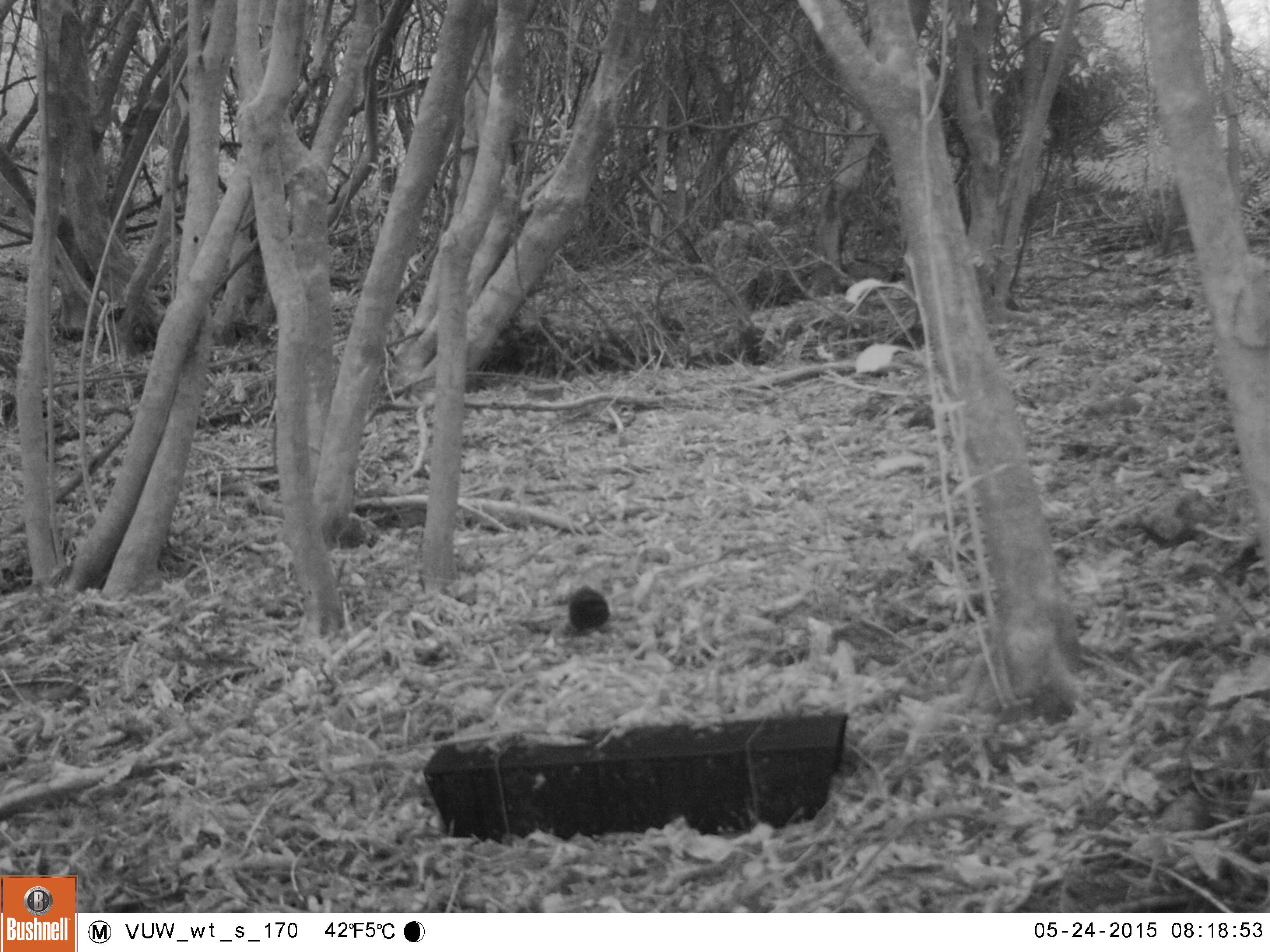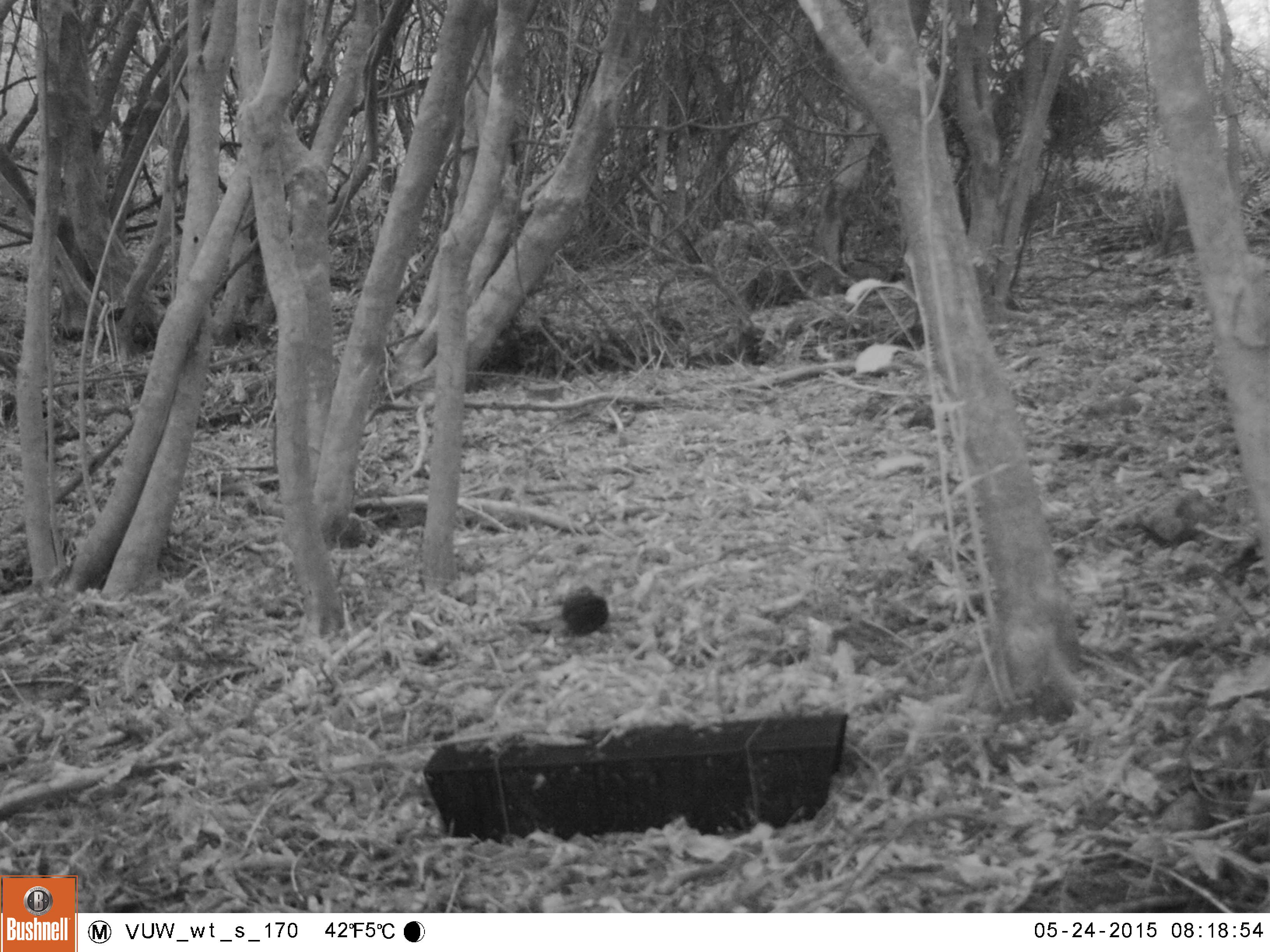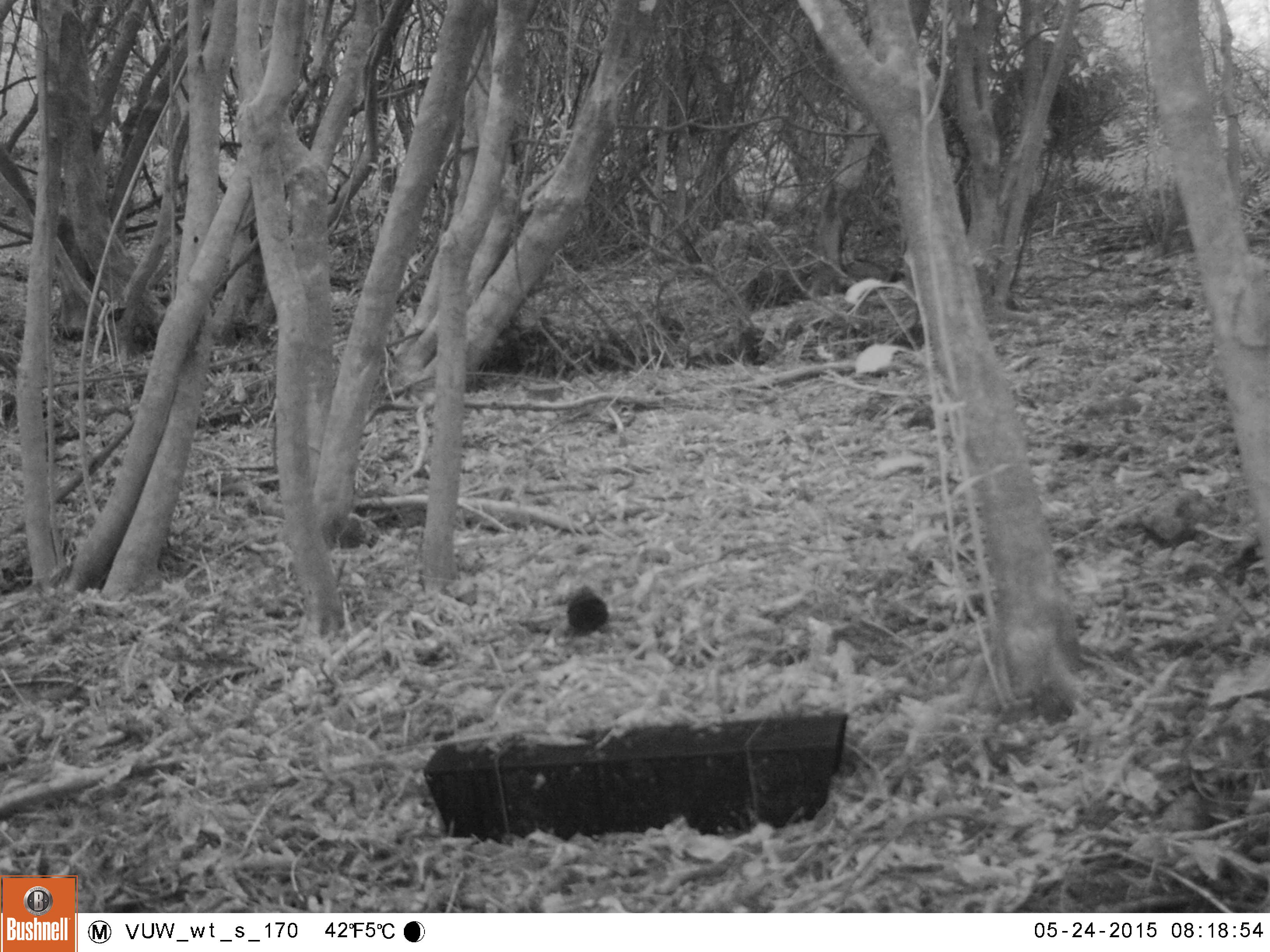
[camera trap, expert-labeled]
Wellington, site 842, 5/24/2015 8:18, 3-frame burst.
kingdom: Animalia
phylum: Chordata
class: Aves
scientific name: Aves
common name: bird